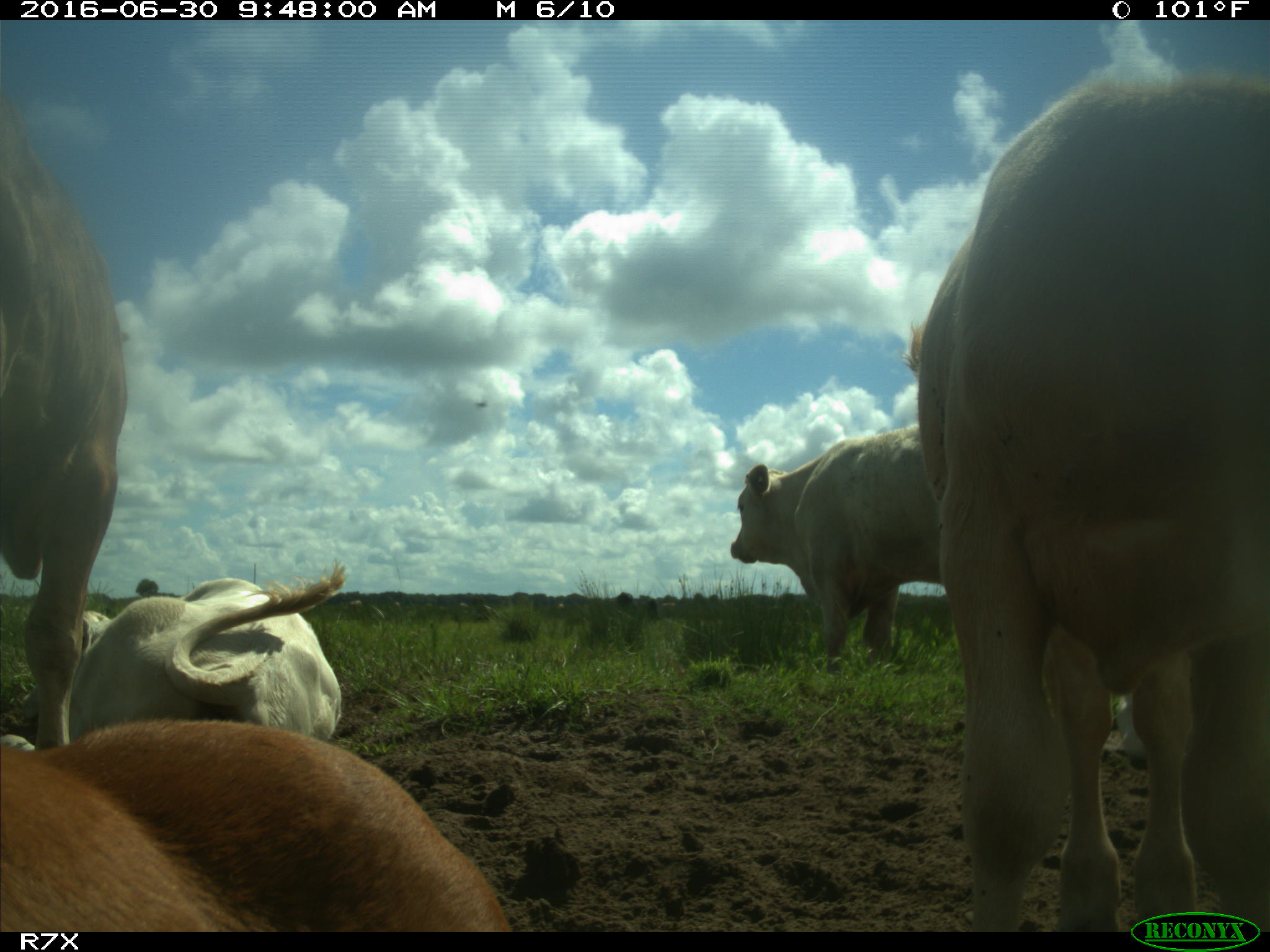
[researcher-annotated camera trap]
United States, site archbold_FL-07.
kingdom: Animalia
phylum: Chordata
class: Mammalia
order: Artiodactyla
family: Bovidae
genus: Bos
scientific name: Bos taurus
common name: domestic cow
Bos taurus (domestic cow).